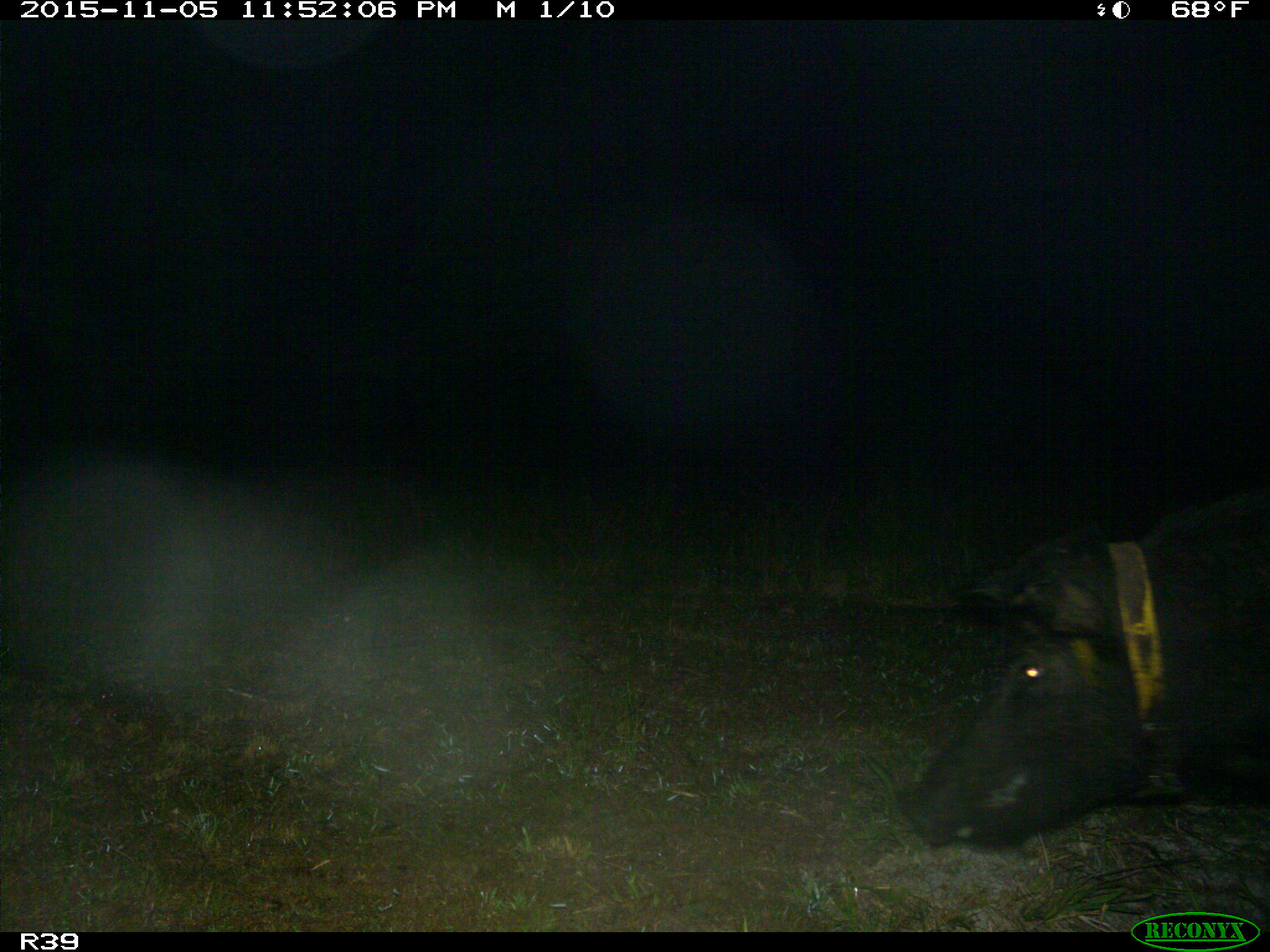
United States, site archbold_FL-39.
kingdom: Animalia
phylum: Chordata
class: Mammalia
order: Artiodactyla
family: Suidae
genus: Sus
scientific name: Sus scrofa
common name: wild boar